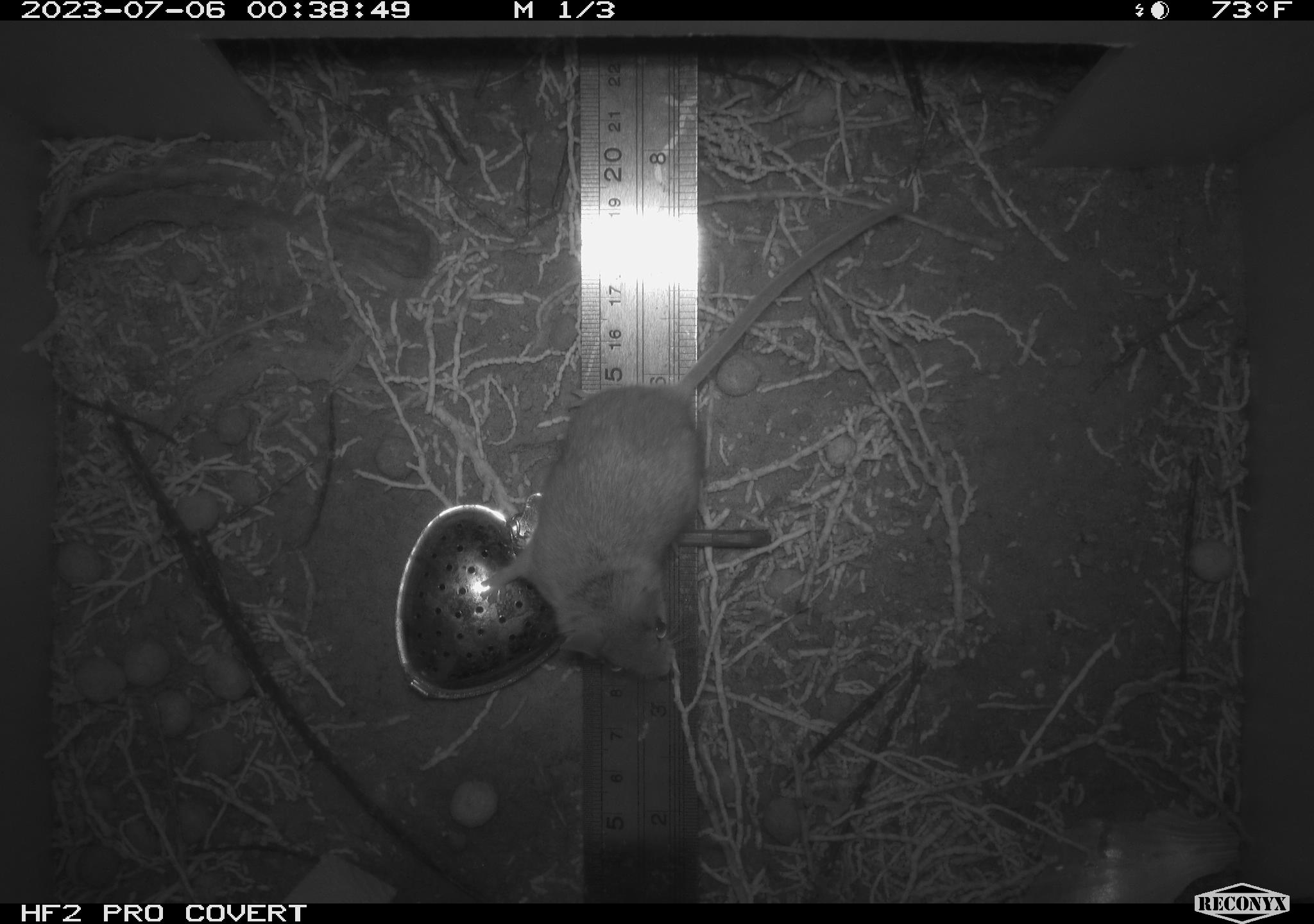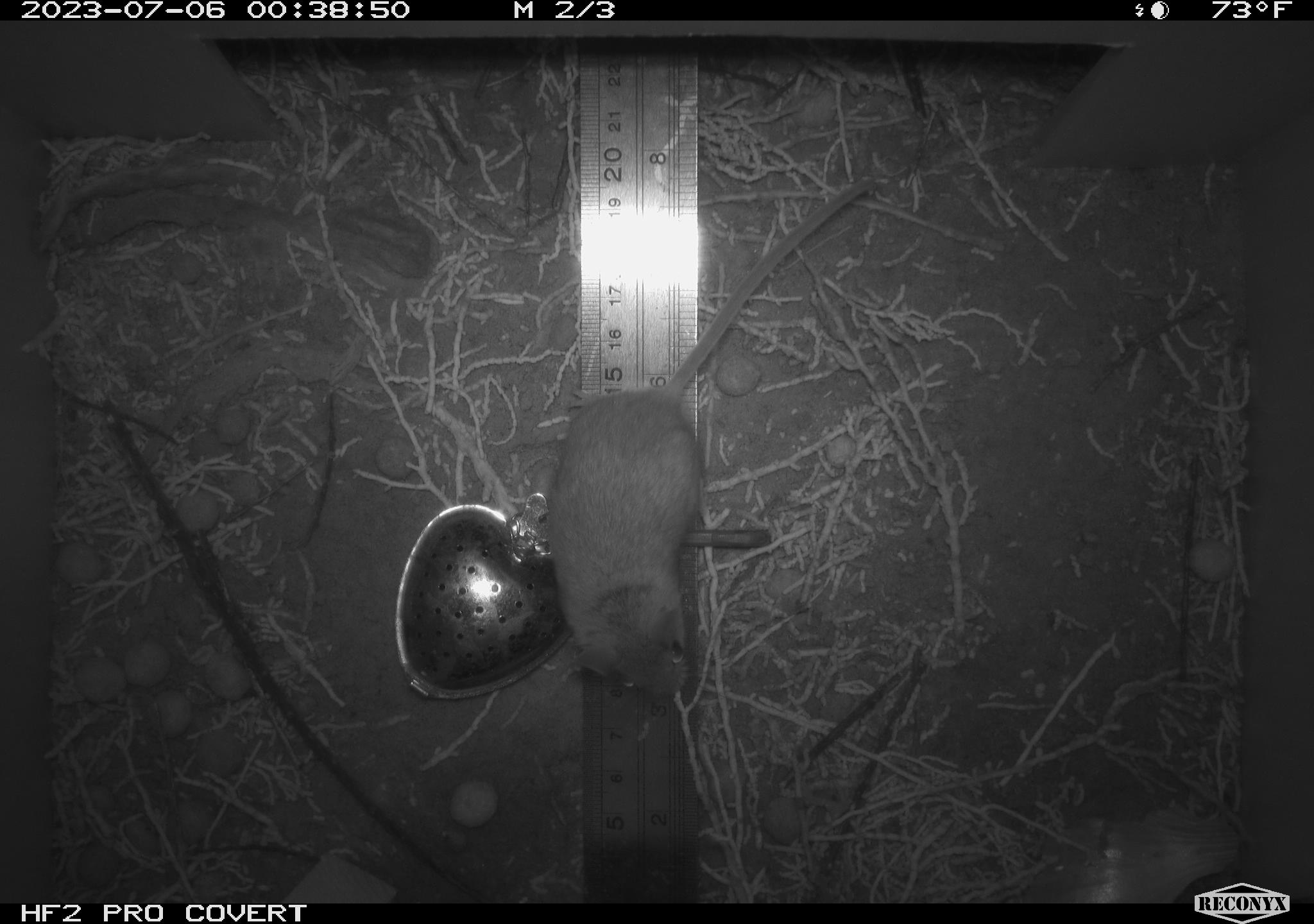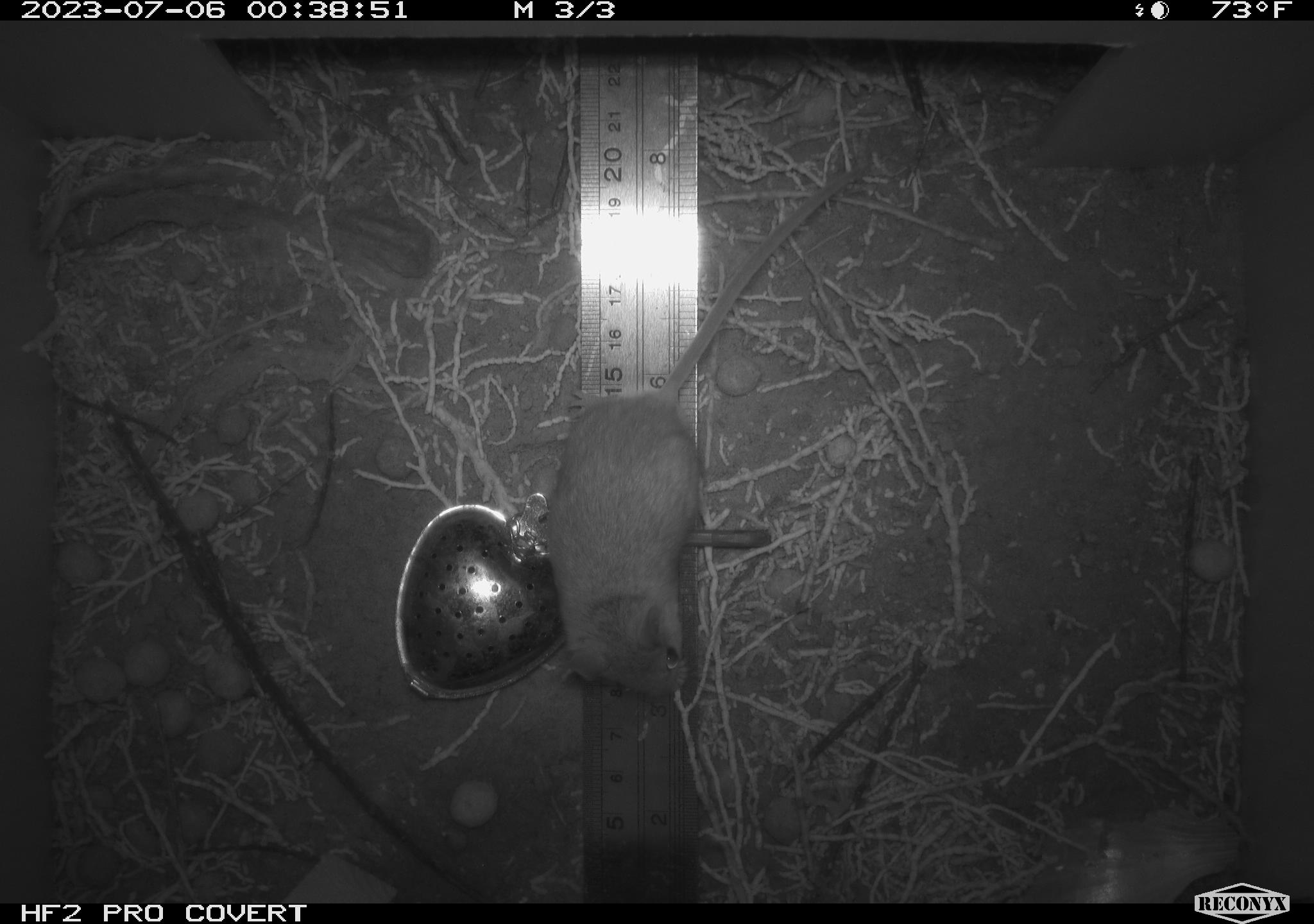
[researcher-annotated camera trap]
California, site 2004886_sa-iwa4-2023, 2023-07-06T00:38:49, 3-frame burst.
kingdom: Animalia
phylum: Chordata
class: Mammalia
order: Rodentia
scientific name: Rodentia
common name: mouse species